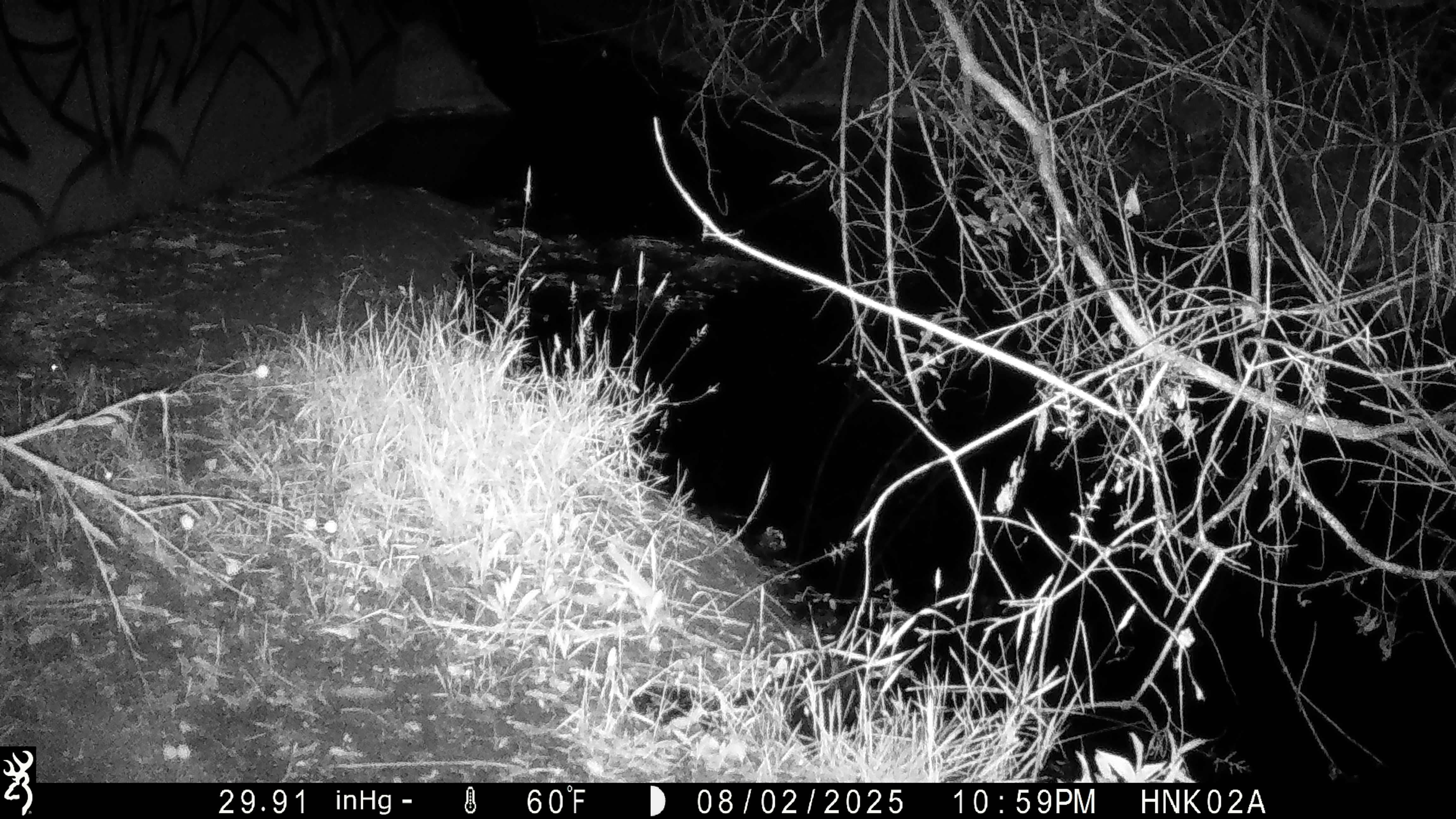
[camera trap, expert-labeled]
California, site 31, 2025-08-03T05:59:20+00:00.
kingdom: Animalia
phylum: Chordata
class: Mammalia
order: Rodentia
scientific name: Rodentia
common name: mouse or rat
Mouse or rat (Rodentia).